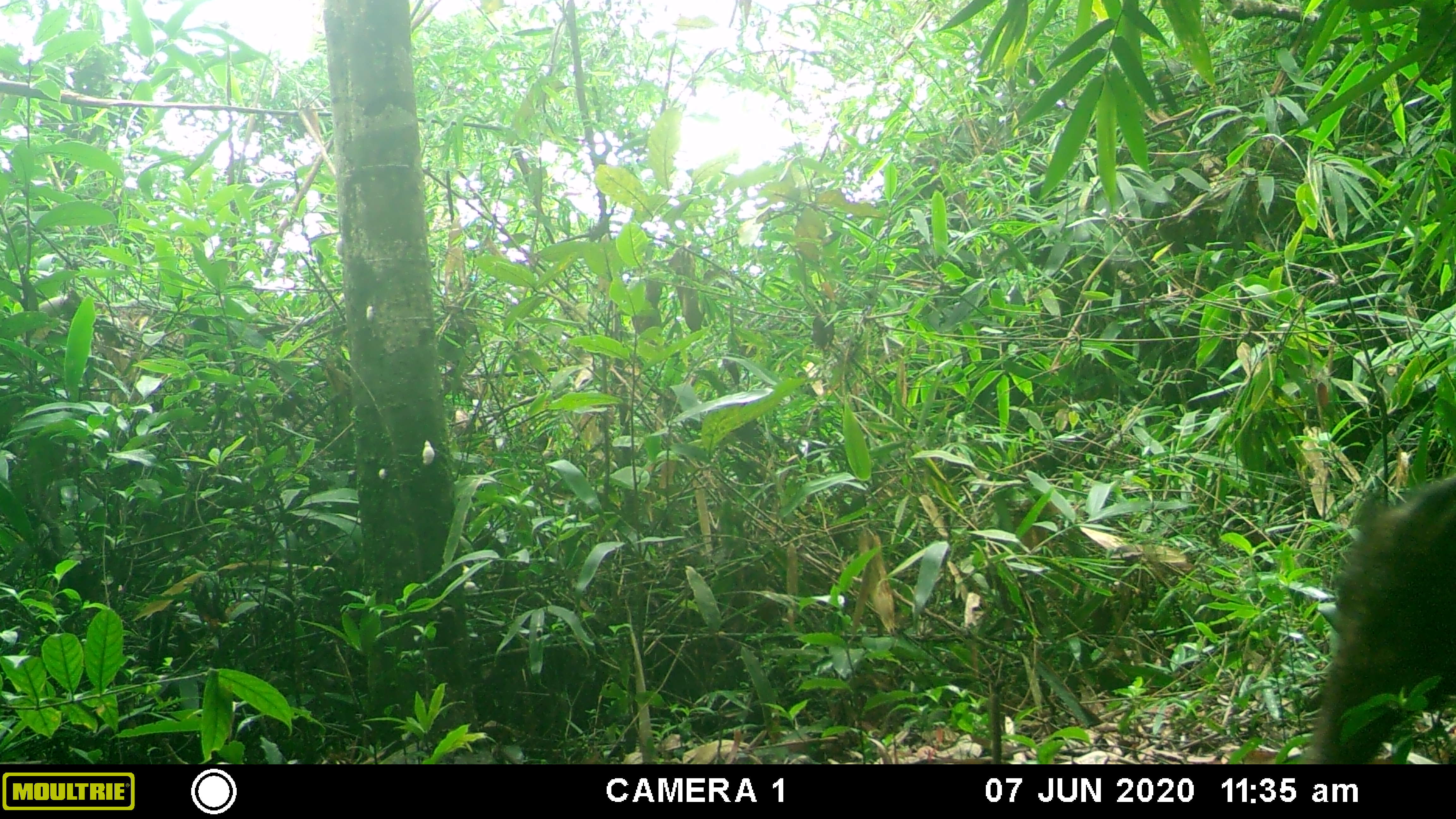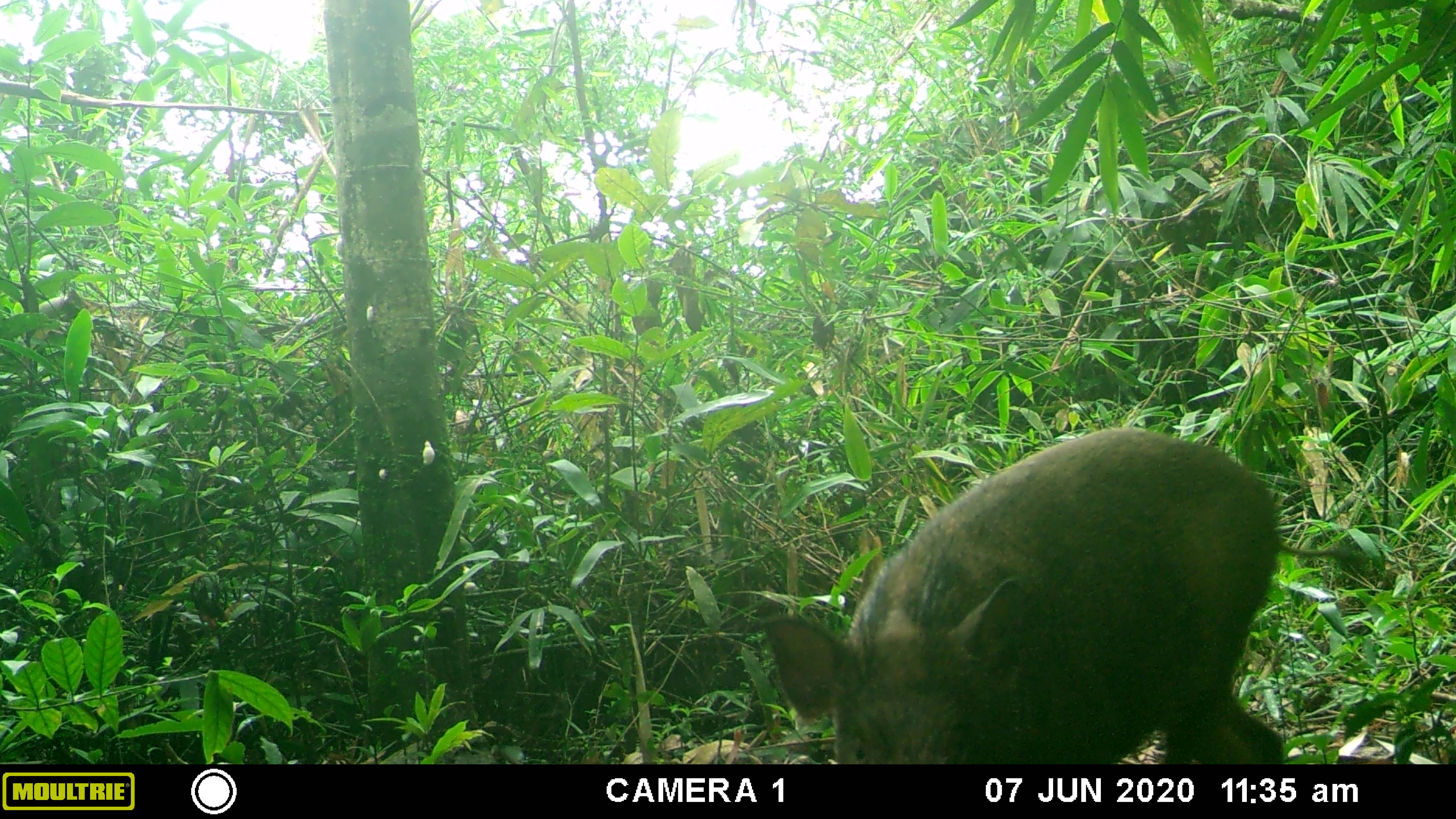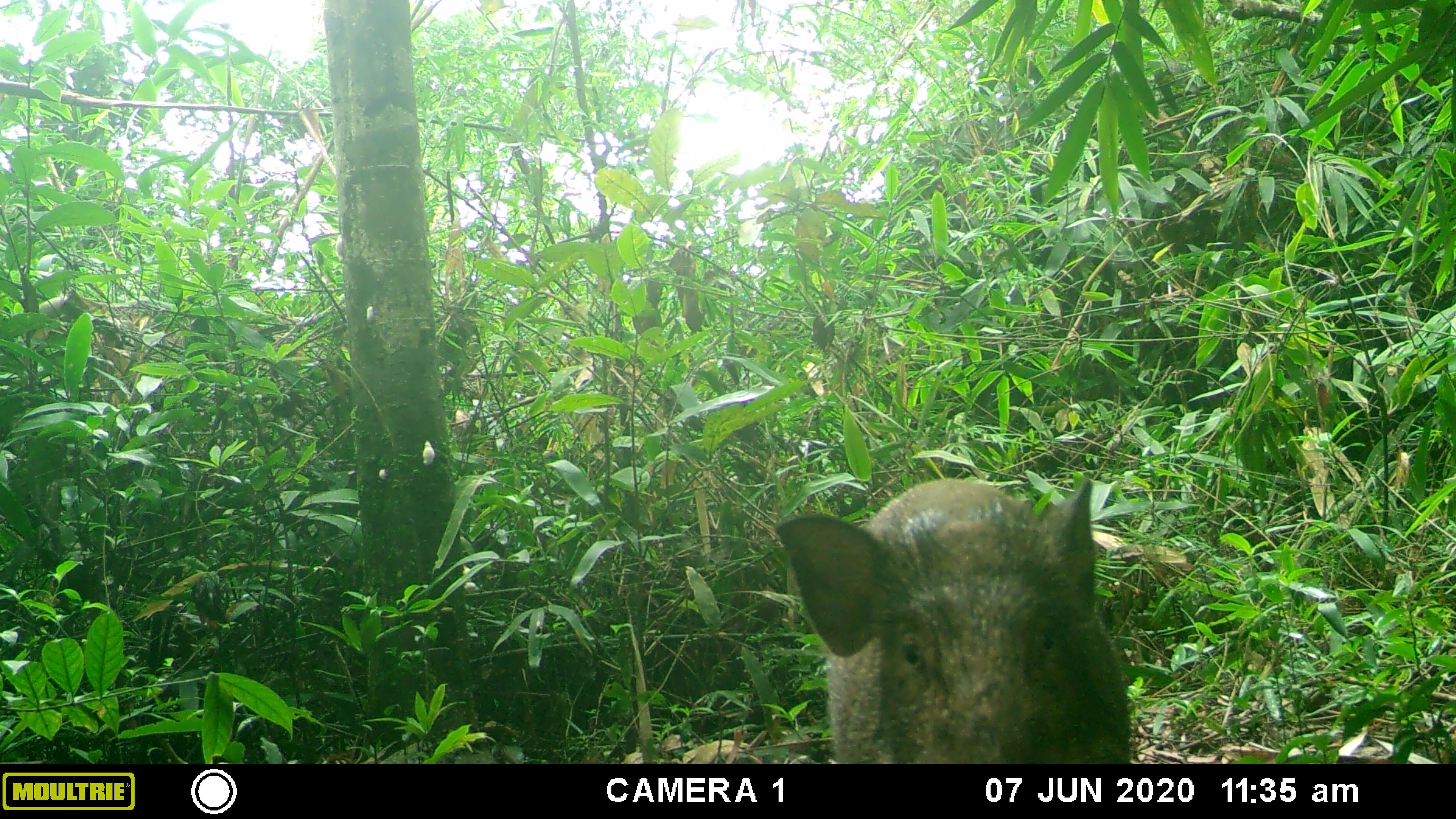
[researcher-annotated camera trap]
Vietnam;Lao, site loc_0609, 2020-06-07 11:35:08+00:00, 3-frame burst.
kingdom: Animalia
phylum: Chordata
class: Mammalia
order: Artiodactyla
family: Suidae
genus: Sus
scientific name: Sus scrofa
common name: eurasian wild pig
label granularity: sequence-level